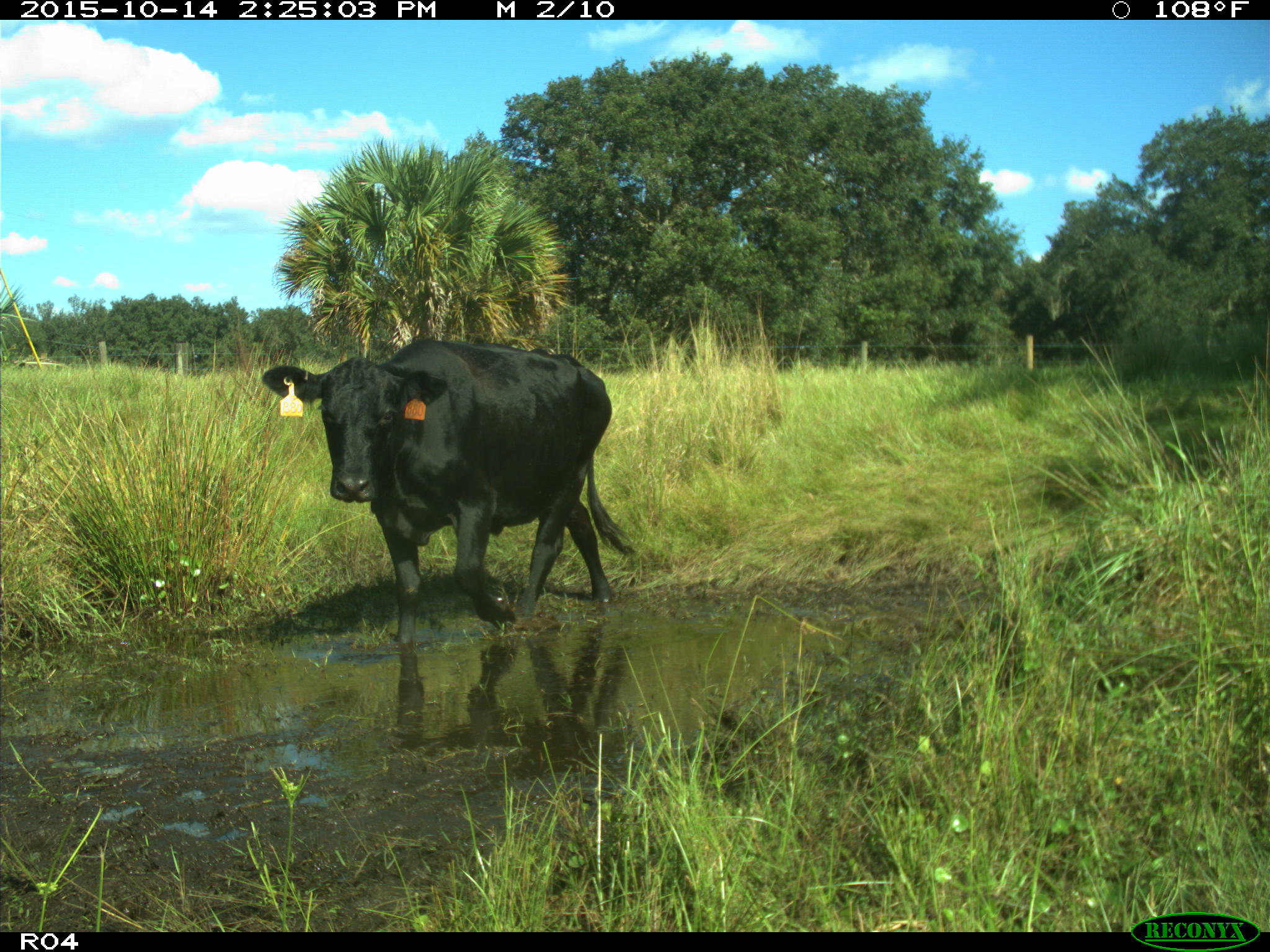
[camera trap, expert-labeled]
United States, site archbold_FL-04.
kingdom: Animalia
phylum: Chordata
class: Mammalia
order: Artiodactyla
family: Bovidae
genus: Bos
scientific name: Bos taurus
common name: domestic cow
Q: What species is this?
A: Bos taurus (domestic cow).